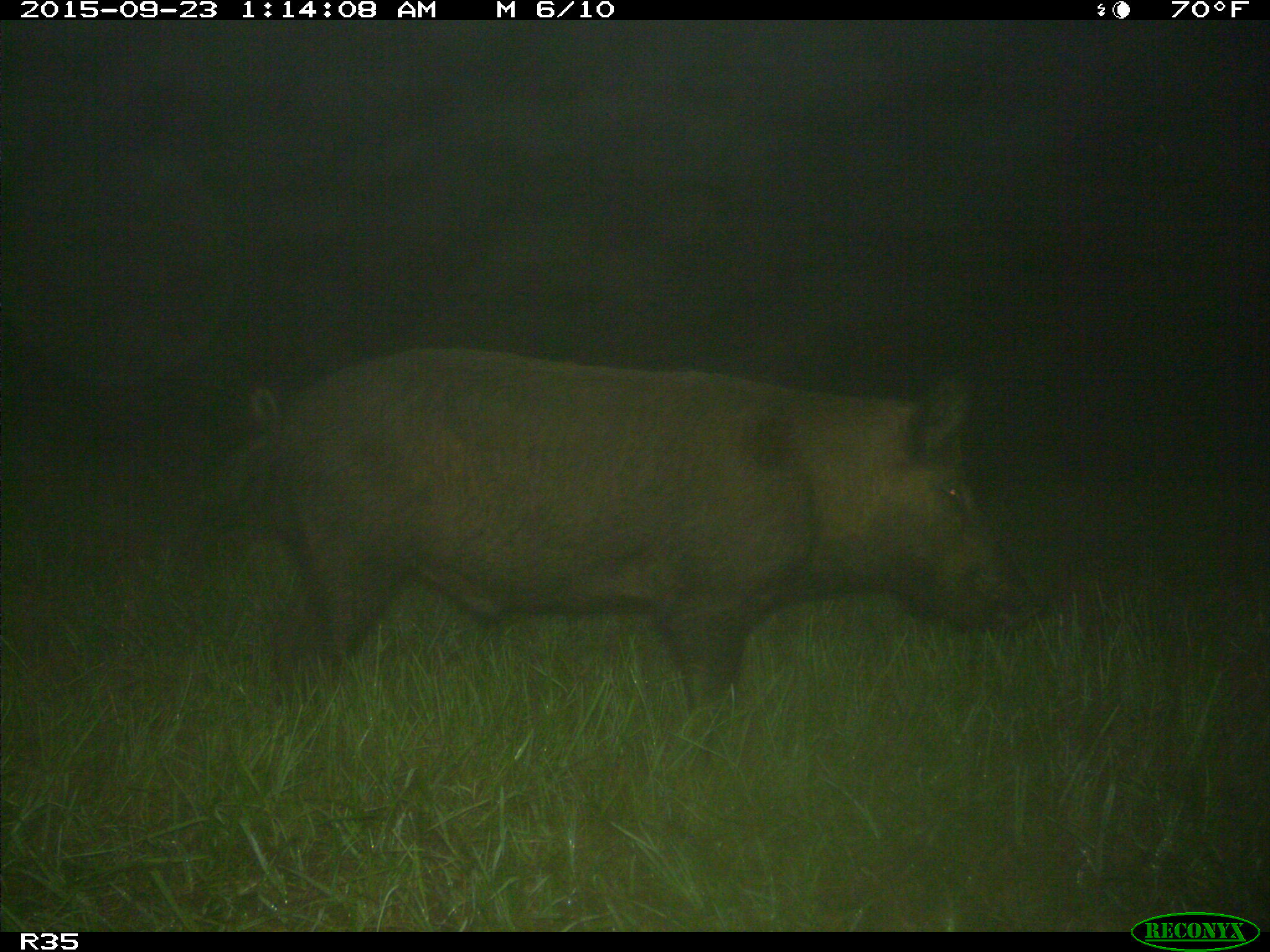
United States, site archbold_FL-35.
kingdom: Animalia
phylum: Chordata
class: Mammalia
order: Artiodactyla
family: Suidae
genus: Sus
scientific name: Sus scrofa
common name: wild boar